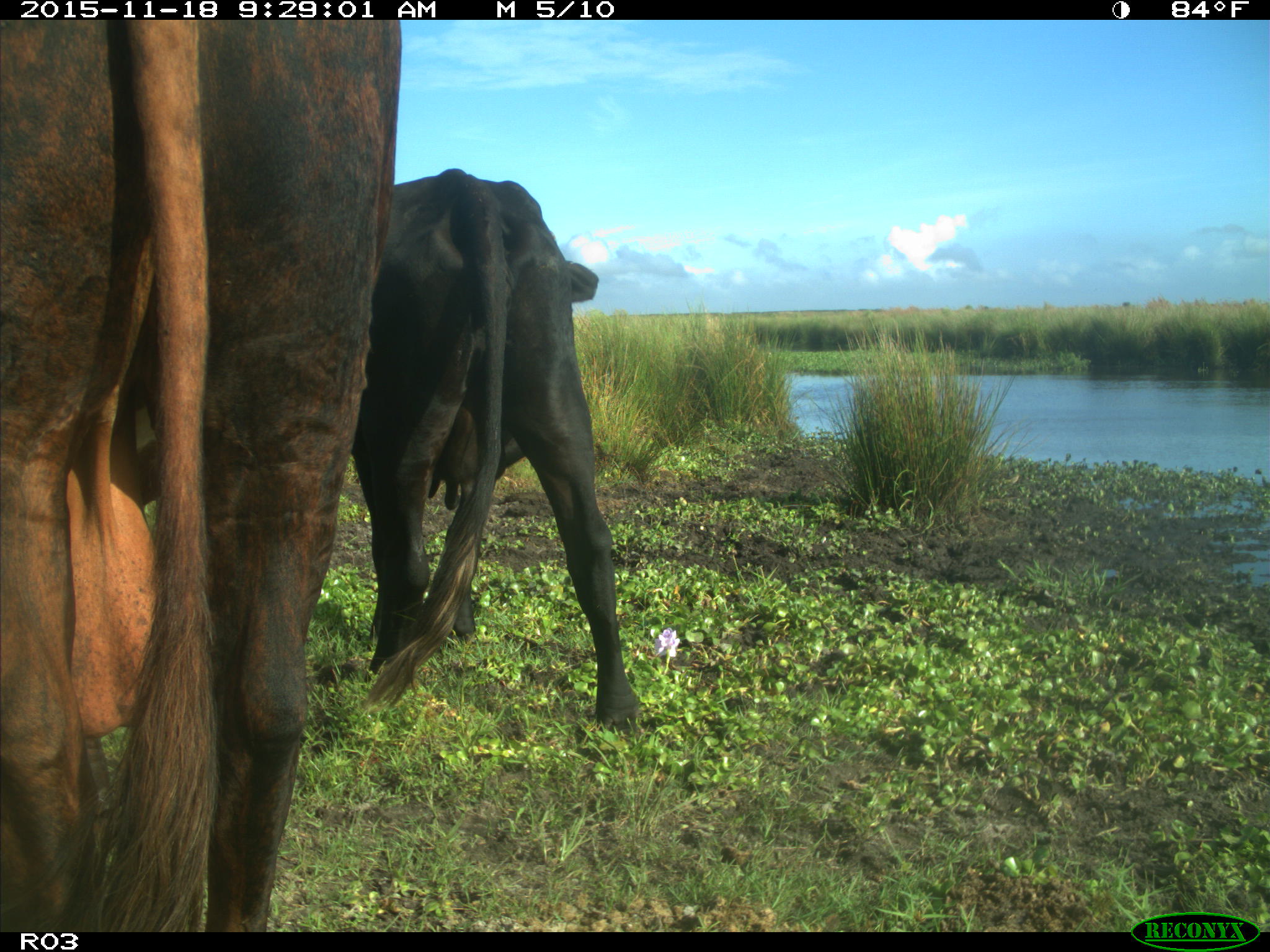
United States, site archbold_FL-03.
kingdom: Animalia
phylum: Chordata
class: Mammalia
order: Artiodactyla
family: Bovidae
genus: Bos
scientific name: Bos taurus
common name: domestic cow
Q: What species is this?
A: Bos taurus (domestic cow).